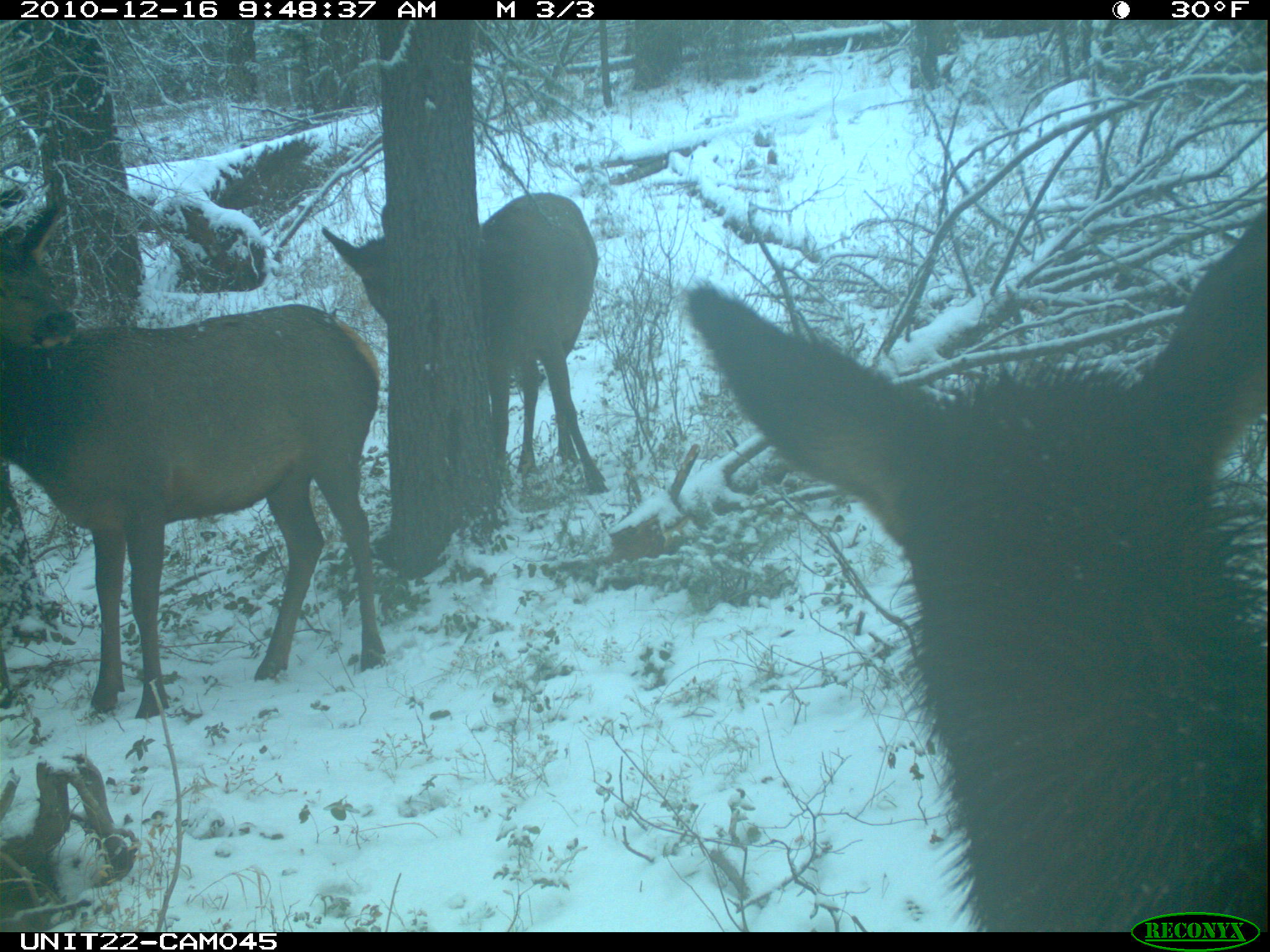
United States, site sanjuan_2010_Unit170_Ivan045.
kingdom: Animalia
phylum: Chordata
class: Mammalia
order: Artiodactyla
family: Cervidae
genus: Cervus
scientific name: Cervus elaphus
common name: red deer